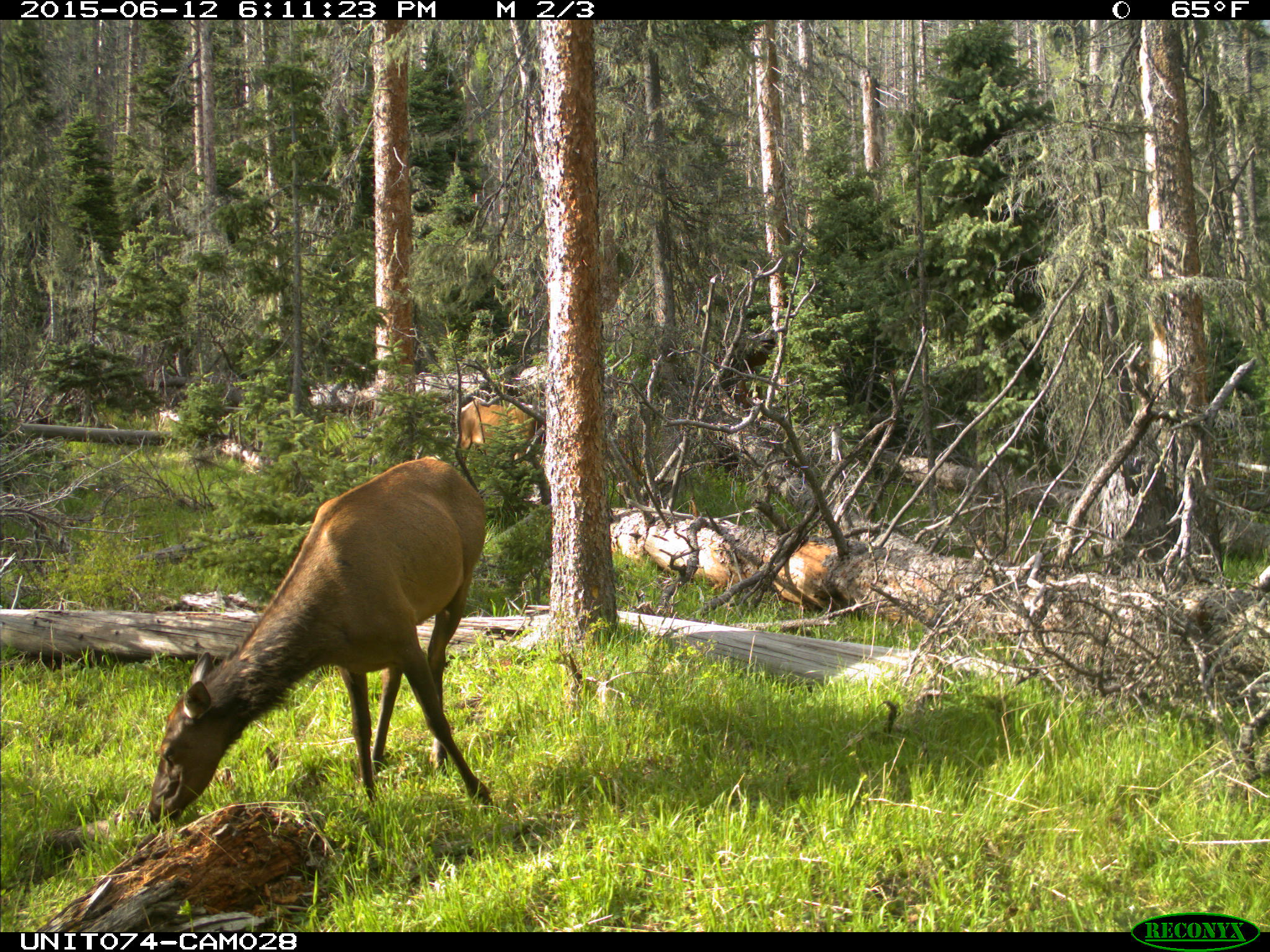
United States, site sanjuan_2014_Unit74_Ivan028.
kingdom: Animalia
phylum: Chordata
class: Mammalia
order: Artiodactyla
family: Cervidae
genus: Cervus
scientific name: Cervus elaphus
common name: red deer